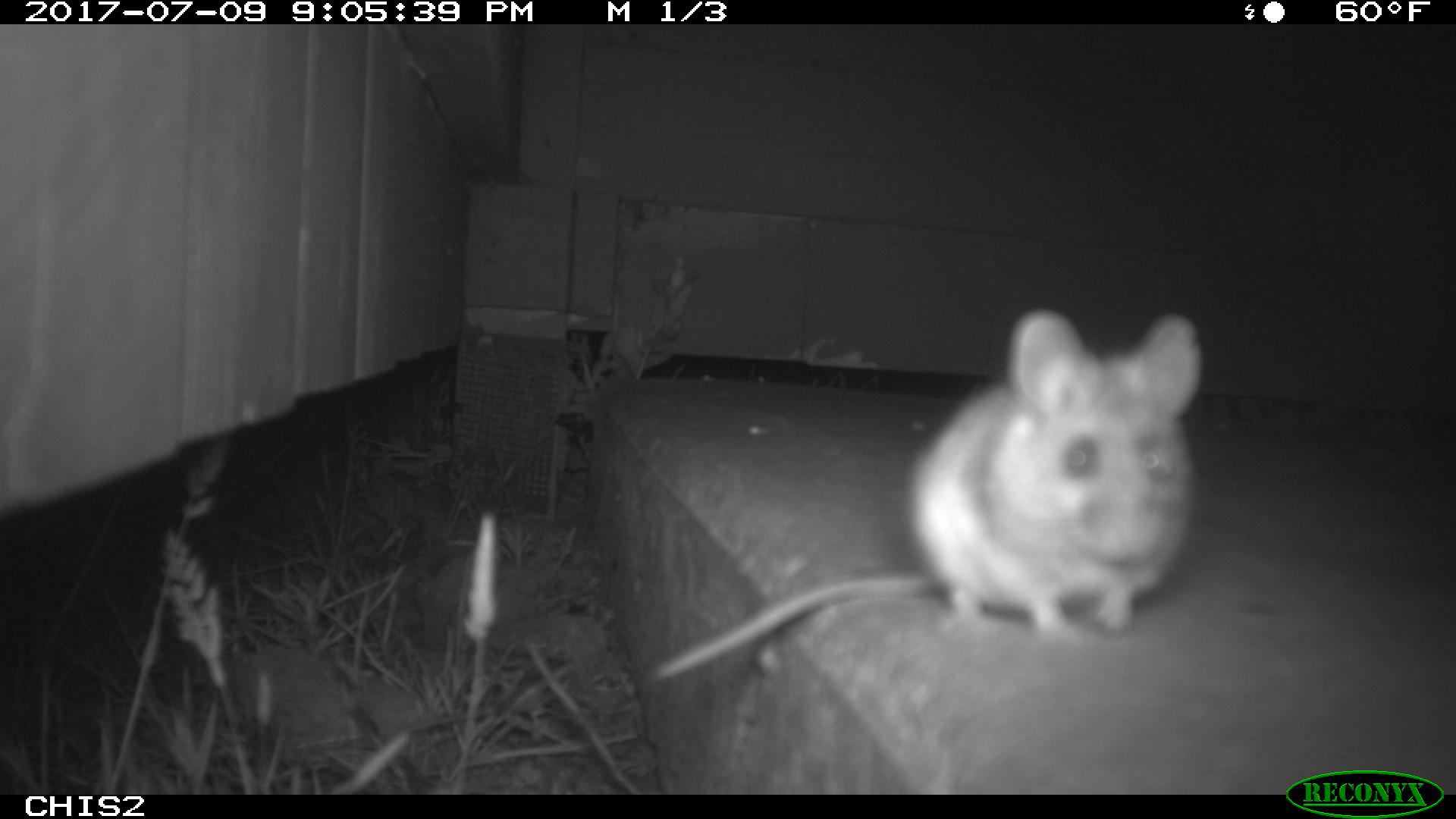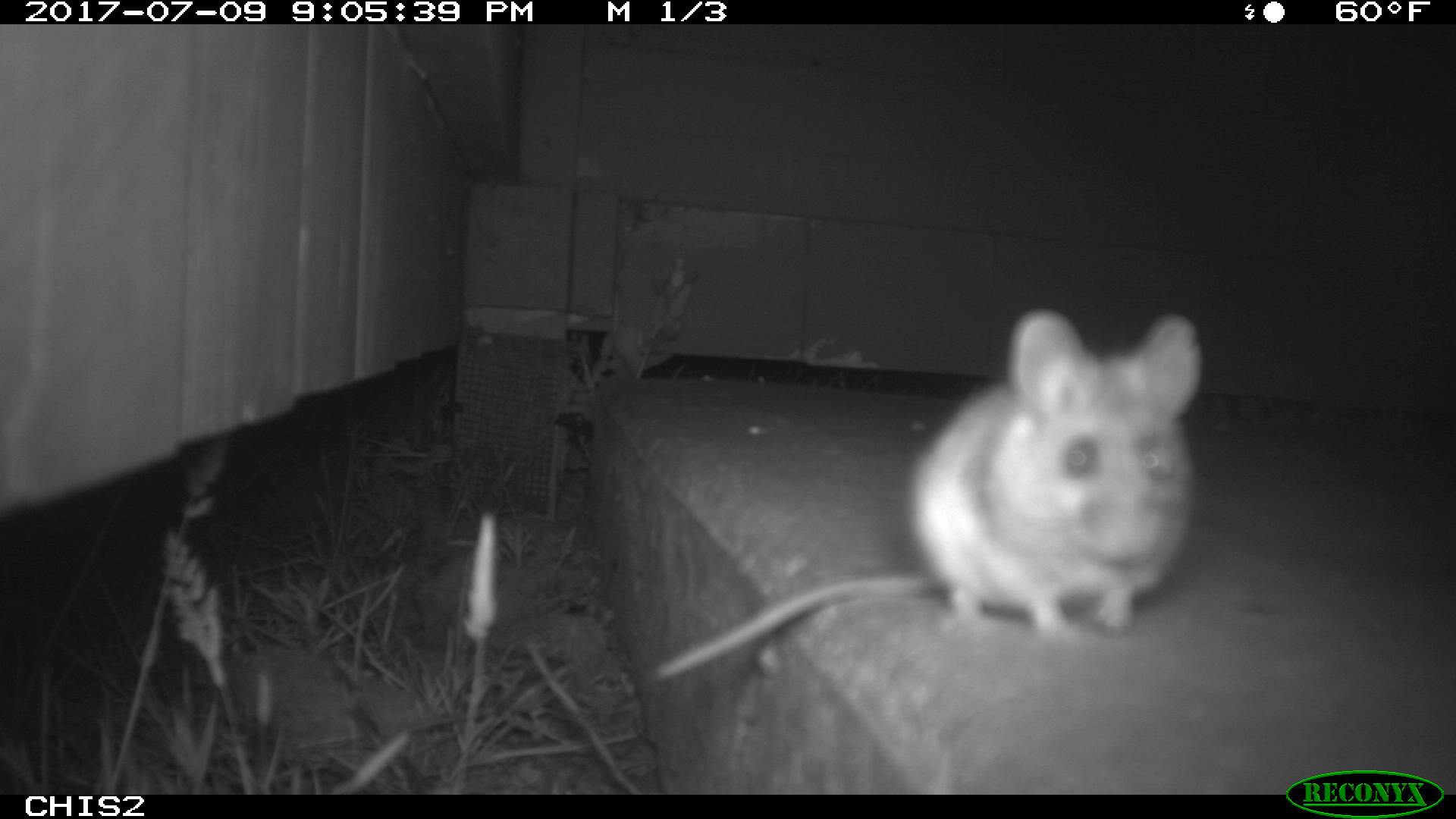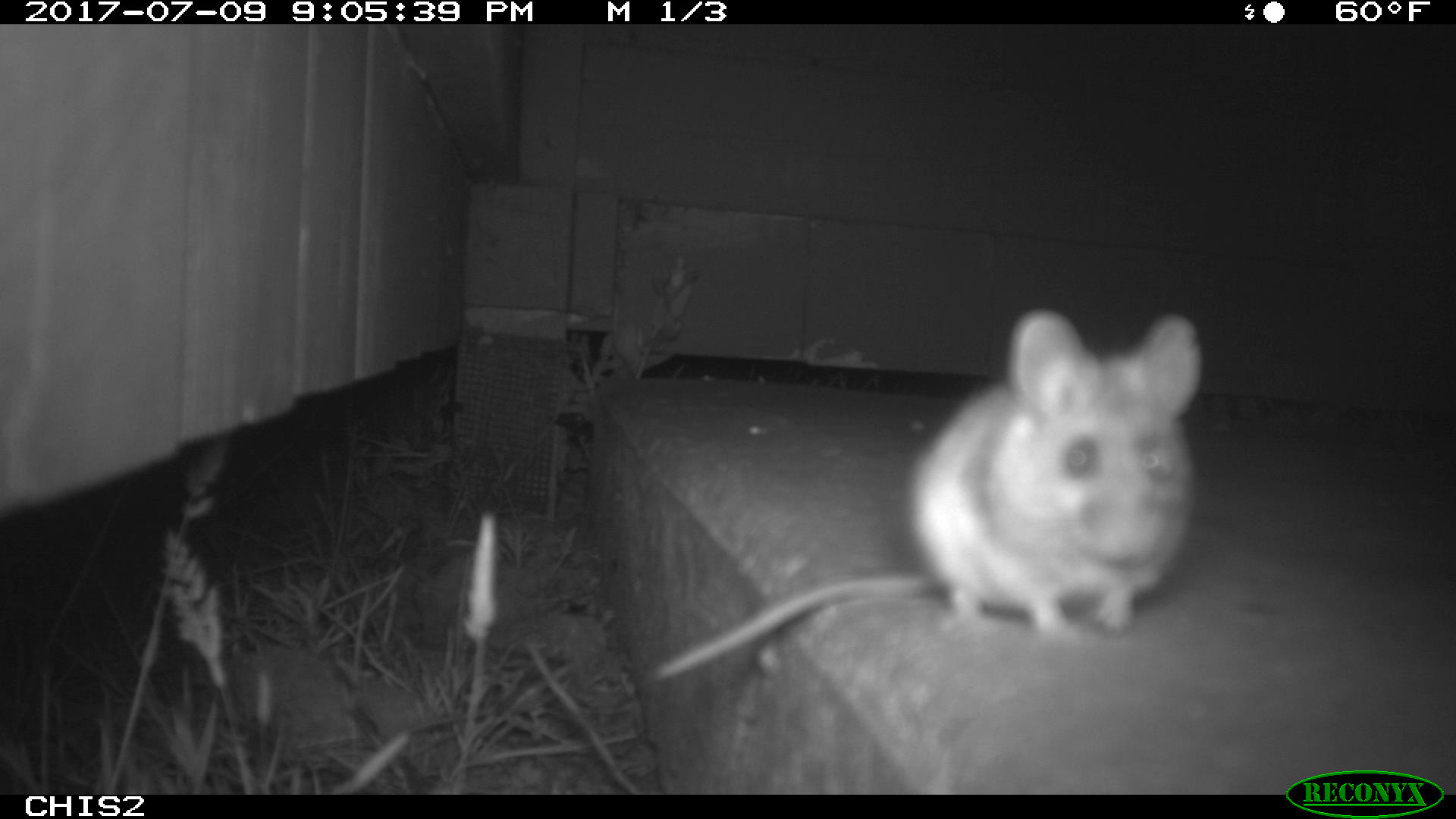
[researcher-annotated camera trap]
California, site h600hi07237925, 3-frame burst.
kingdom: Animalia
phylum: Chordata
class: Mammalia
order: Rodentia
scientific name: Rodentia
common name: rodent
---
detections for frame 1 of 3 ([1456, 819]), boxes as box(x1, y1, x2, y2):
rodent: box(654, 310, 1200, 678)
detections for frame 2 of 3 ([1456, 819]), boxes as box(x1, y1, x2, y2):
rodent: box(644, 306, 1205, 687)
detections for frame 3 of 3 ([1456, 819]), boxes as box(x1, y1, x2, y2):
rodent: box(649, 309, 1201, 683)